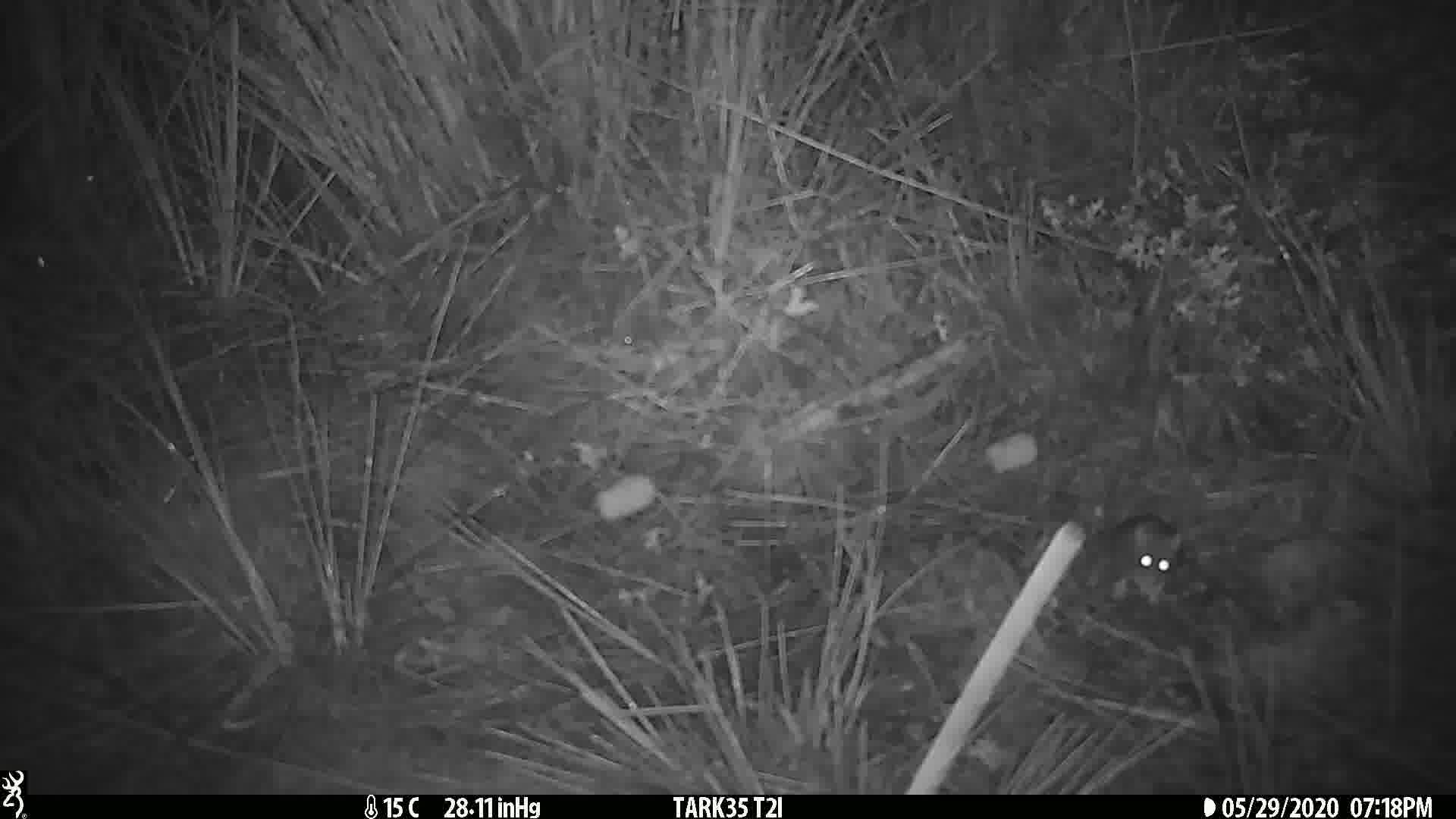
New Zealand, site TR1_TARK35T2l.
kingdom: Animalia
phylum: Chordata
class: Mammalia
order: Rodentia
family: Muridae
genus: Mus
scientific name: Mus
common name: mouse